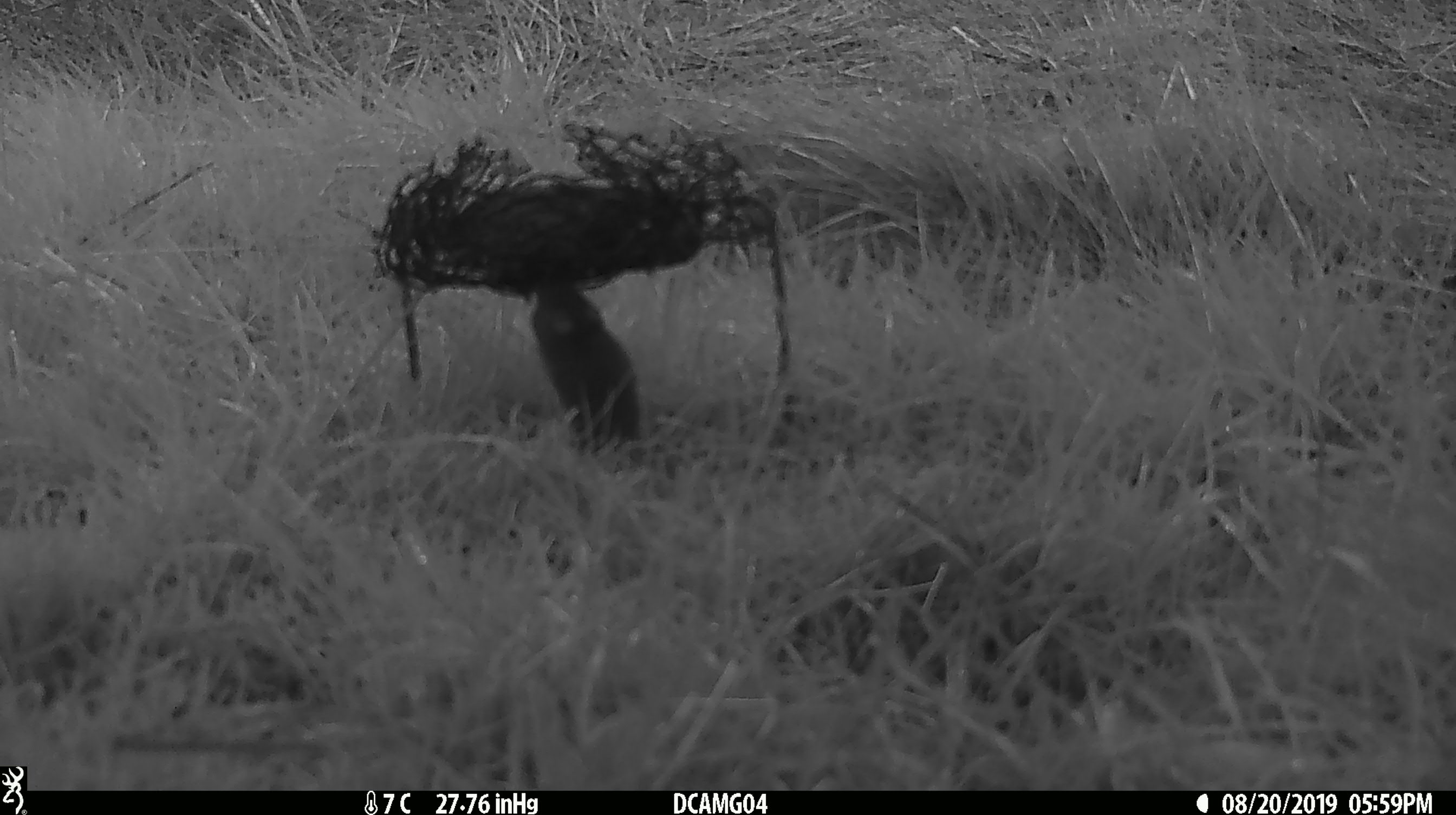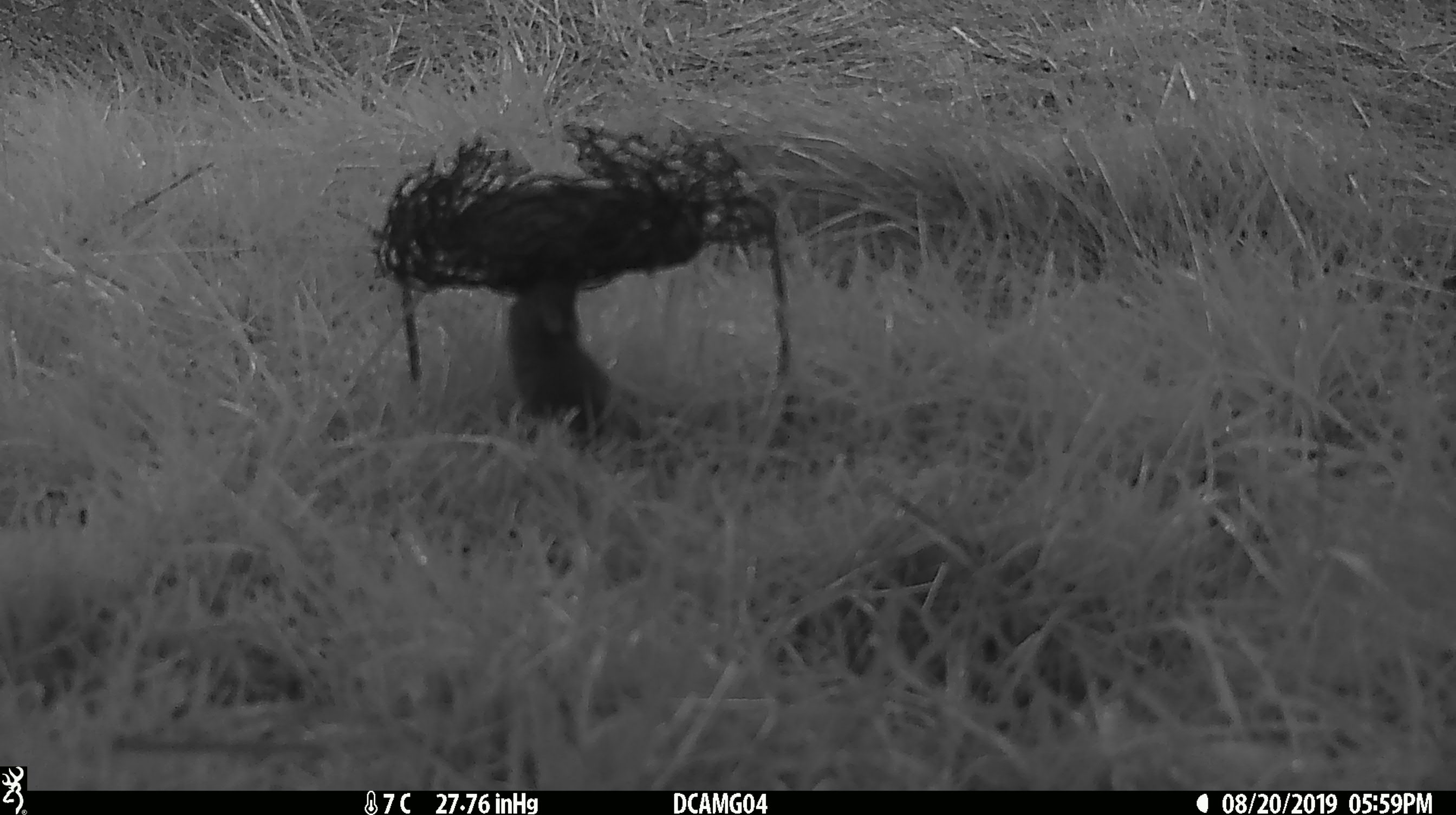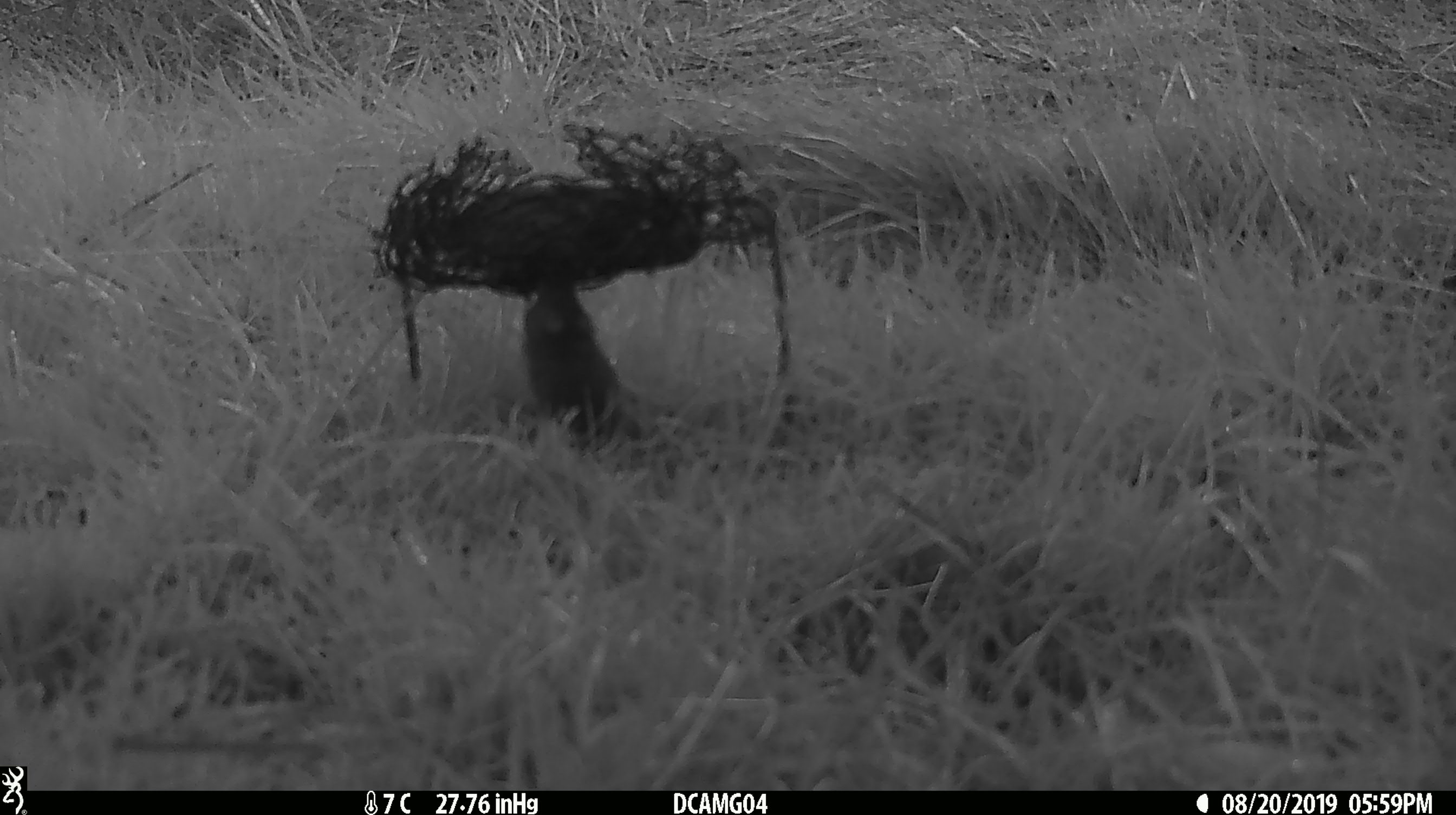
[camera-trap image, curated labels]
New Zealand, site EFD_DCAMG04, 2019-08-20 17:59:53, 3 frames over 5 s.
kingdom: Animalia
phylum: Chordata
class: Mammalia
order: Rodentia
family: Muridae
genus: Mus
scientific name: Mus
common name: mouse